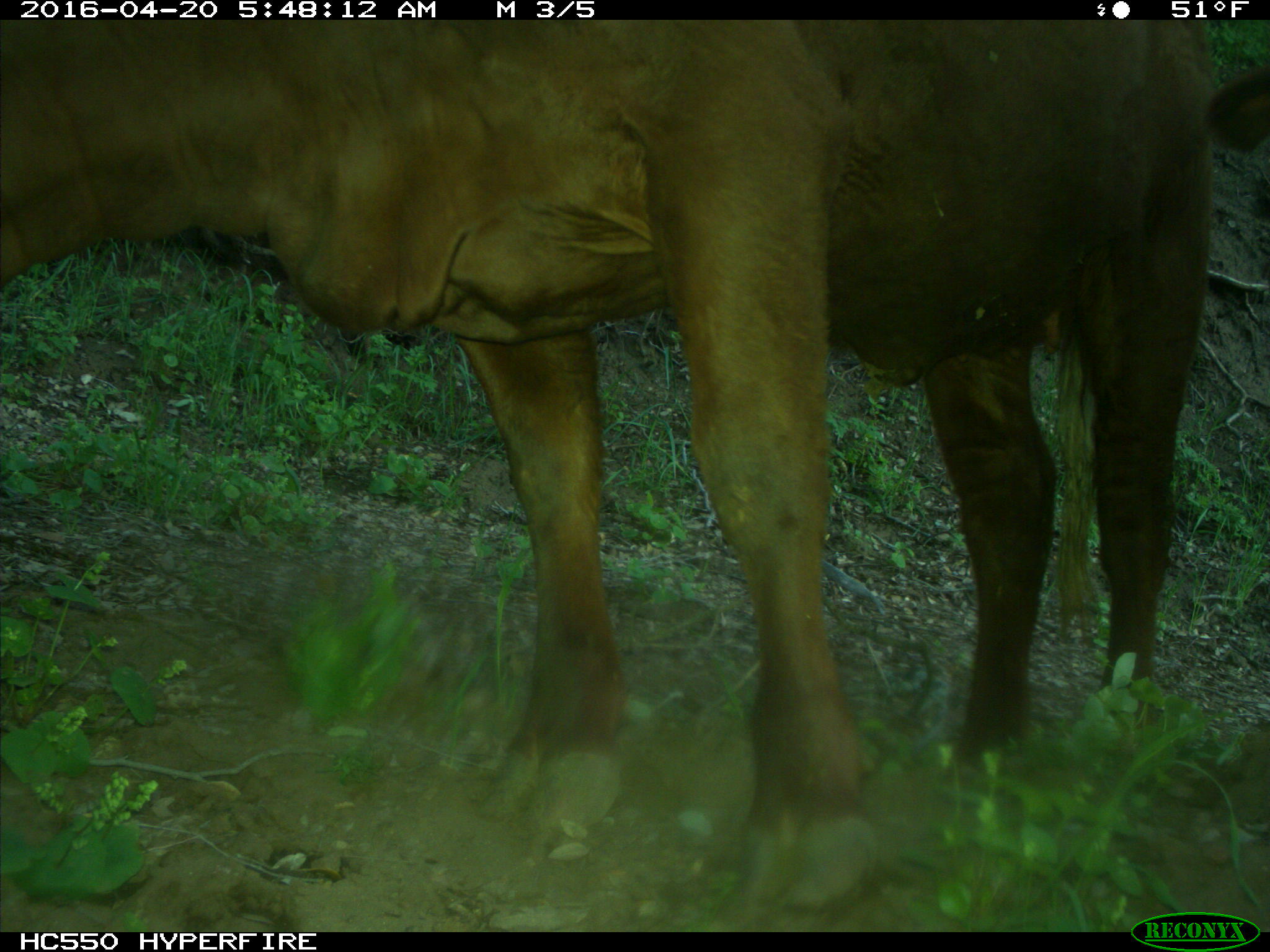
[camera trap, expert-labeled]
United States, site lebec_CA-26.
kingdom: Animalia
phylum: Chordata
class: Mammalia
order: Artiodactyla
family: Bovidae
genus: Bos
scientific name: Bos taurus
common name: domestic cow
Bos taurus (domestic cow).